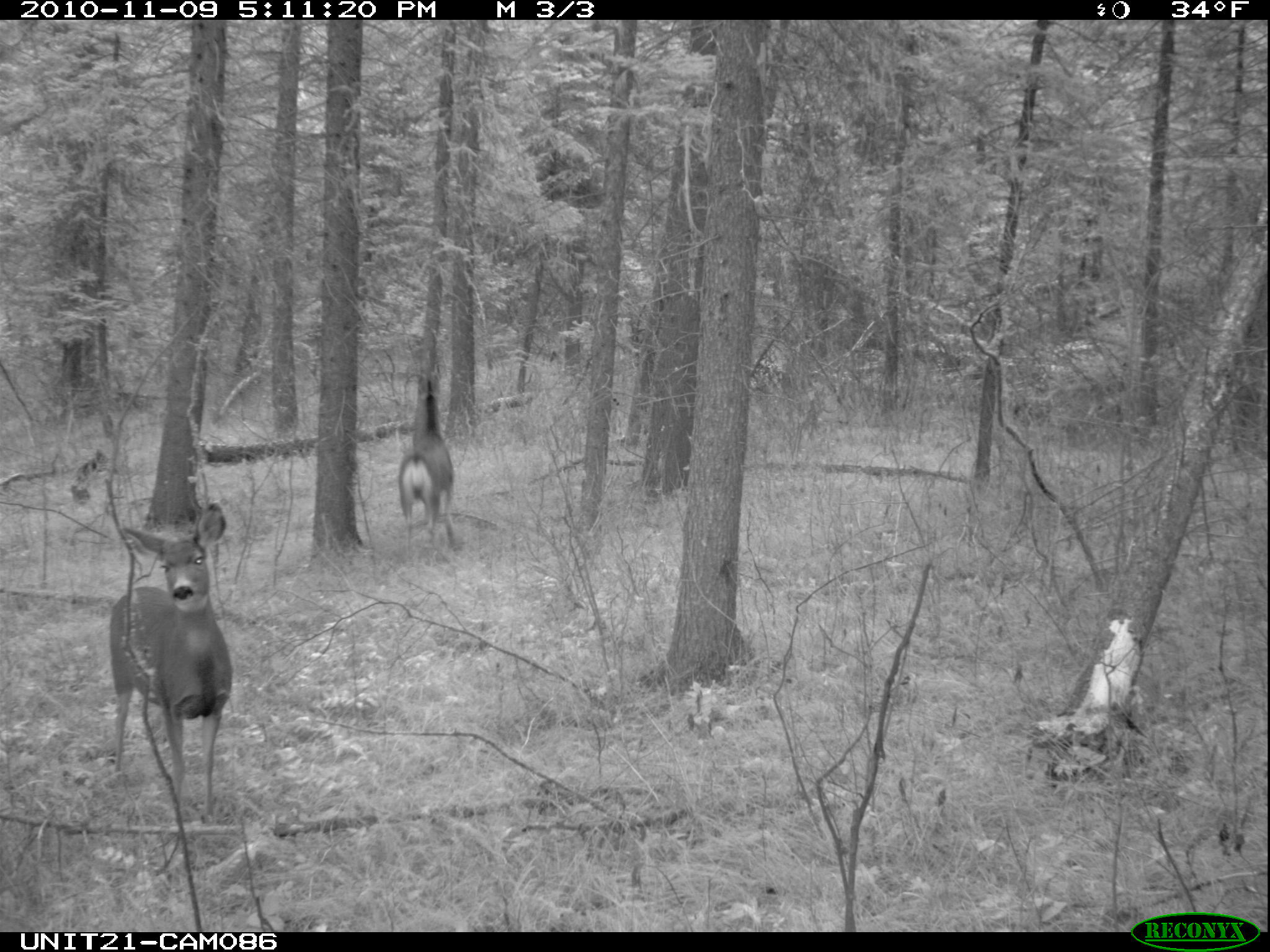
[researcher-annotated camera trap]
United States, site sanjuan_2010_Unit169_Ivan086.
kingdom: Animalia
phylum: Chordata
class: Mammalia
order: Artiodactyla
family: Cervidae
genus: Odocoileus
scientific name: Odocoileus hemionus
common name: mule deer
Odocoileus hemionus (mule deer).